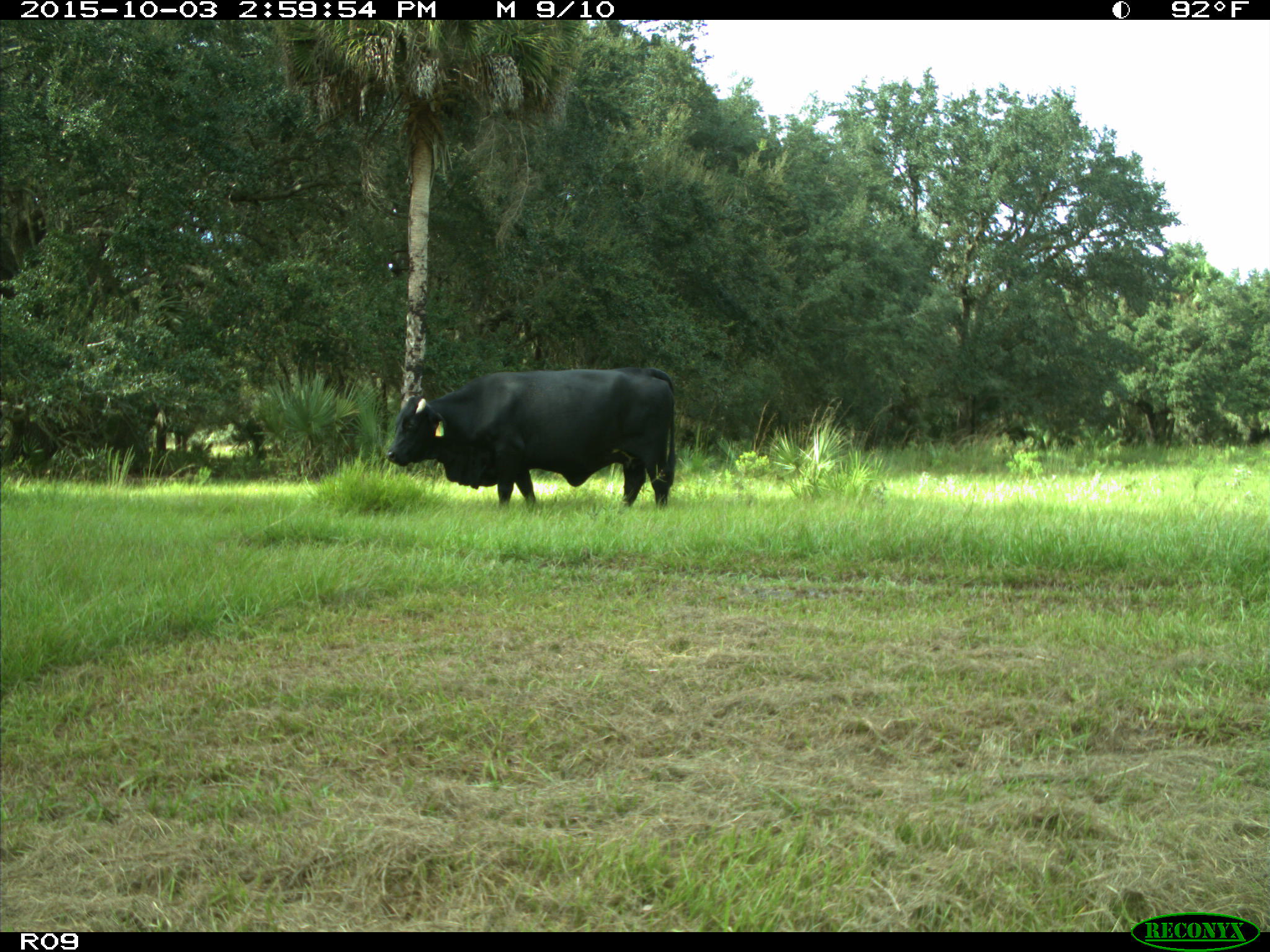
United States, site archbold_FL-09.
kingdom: Animalia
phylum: Chordata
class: Mammalia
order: Artiodactyla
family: Bovidae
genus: Bos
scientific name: Bos taurus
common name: domestic cow